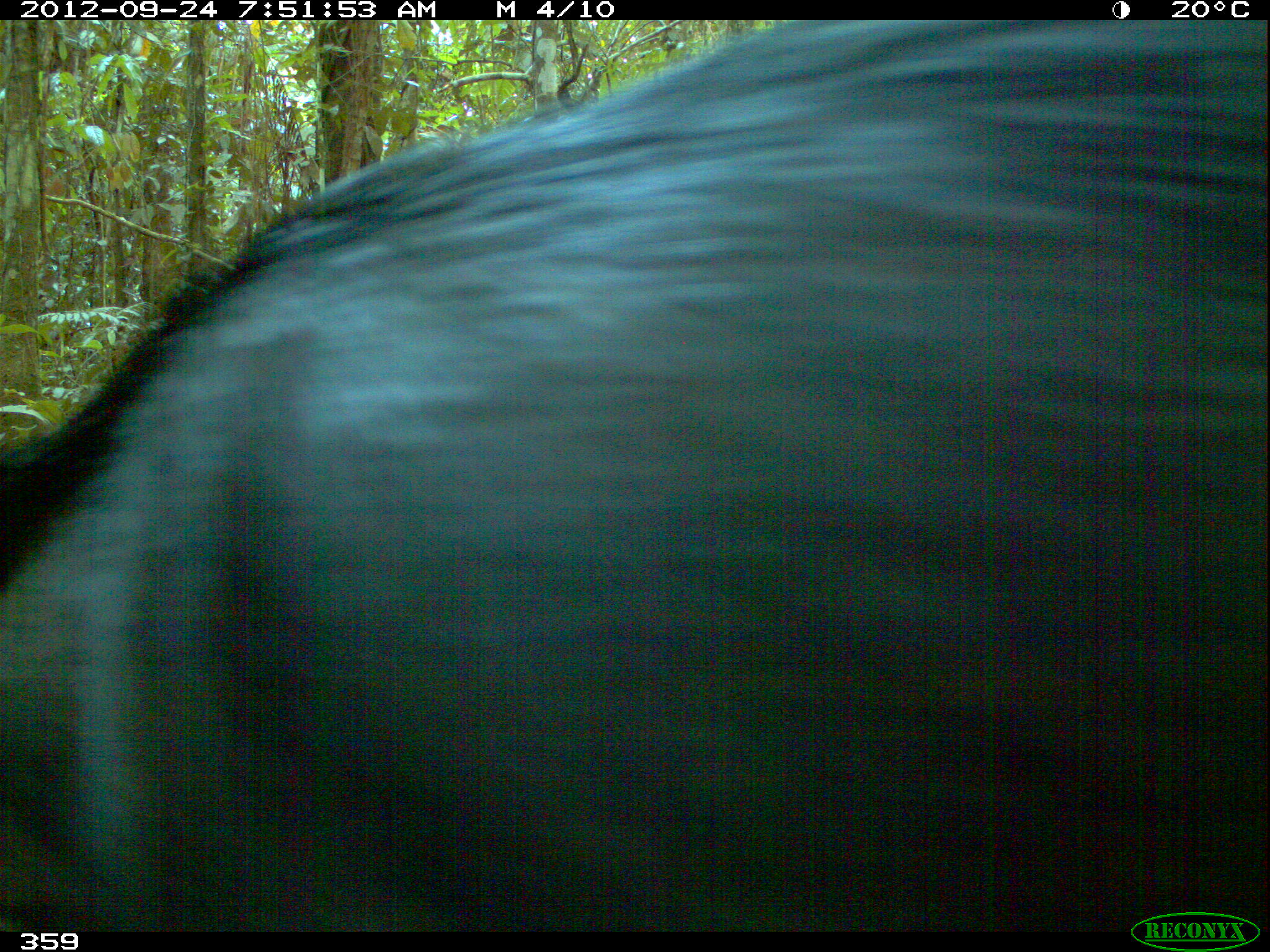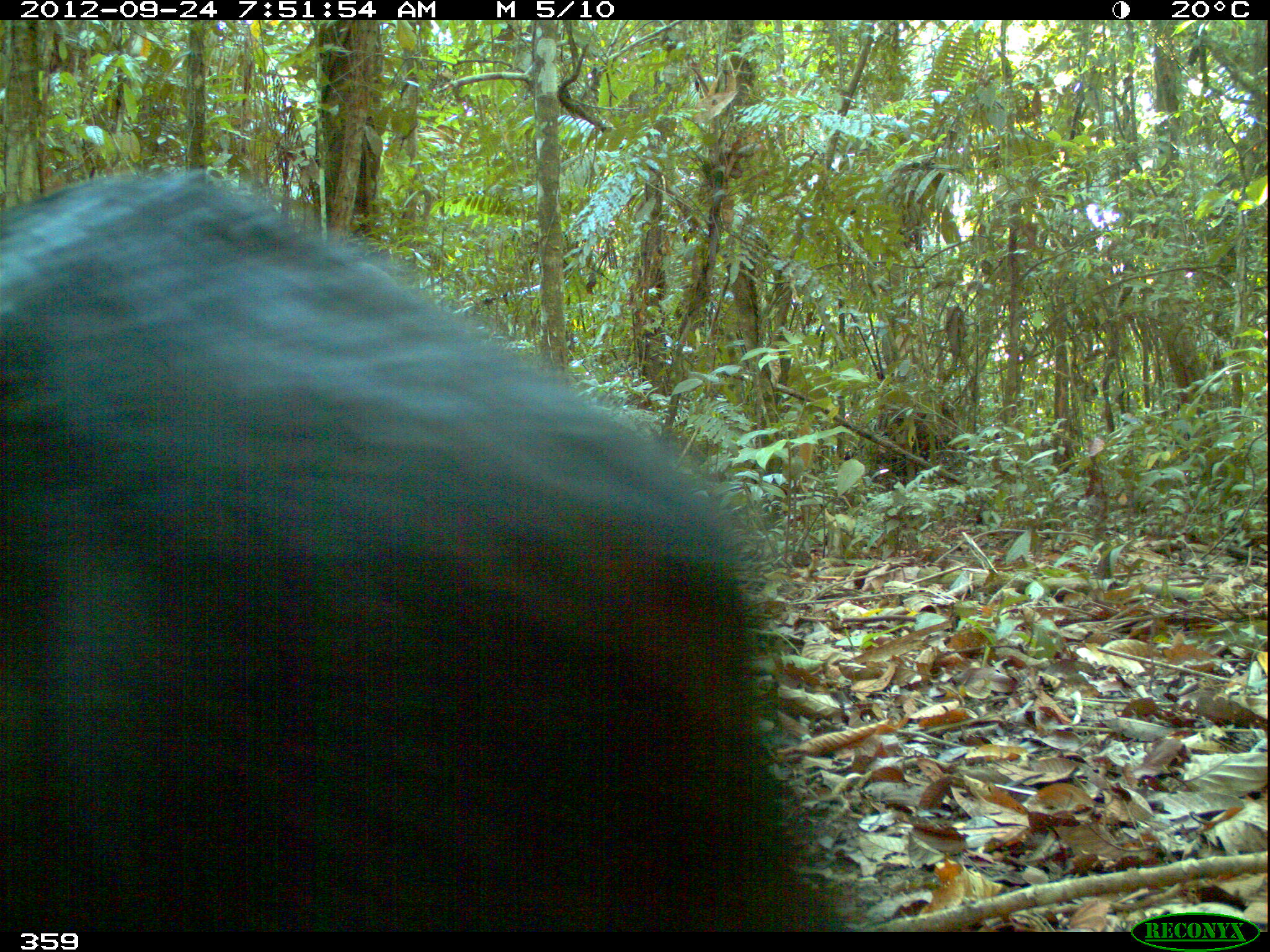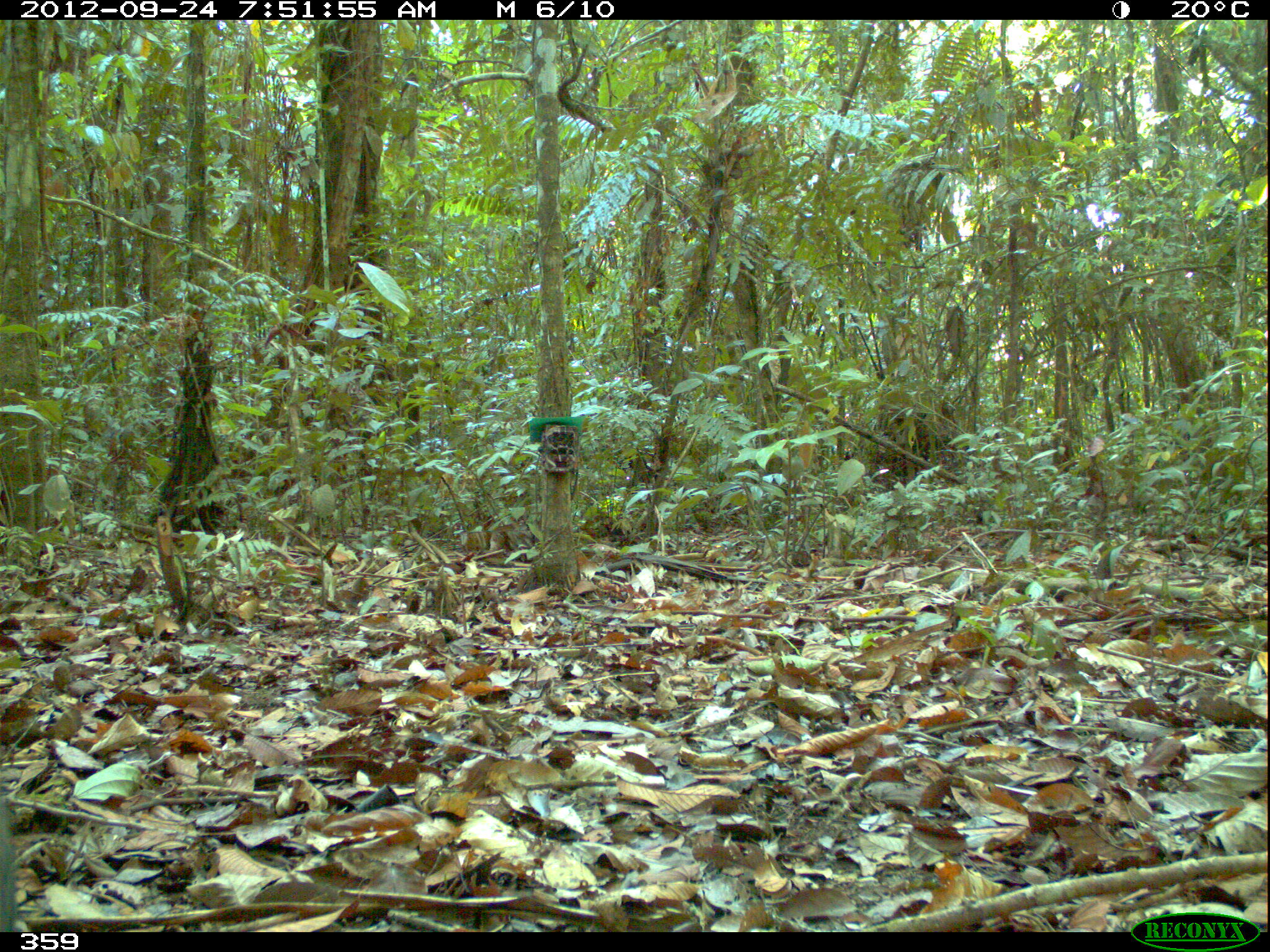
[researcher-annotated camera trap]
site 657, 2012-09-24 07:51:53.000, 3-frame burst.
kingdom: Animalia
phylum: Chordata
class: Mammalia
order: Artiodactyla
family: Tayassuidae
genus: Tayassu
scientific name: Tayassu pecari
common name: white-lipped peccary